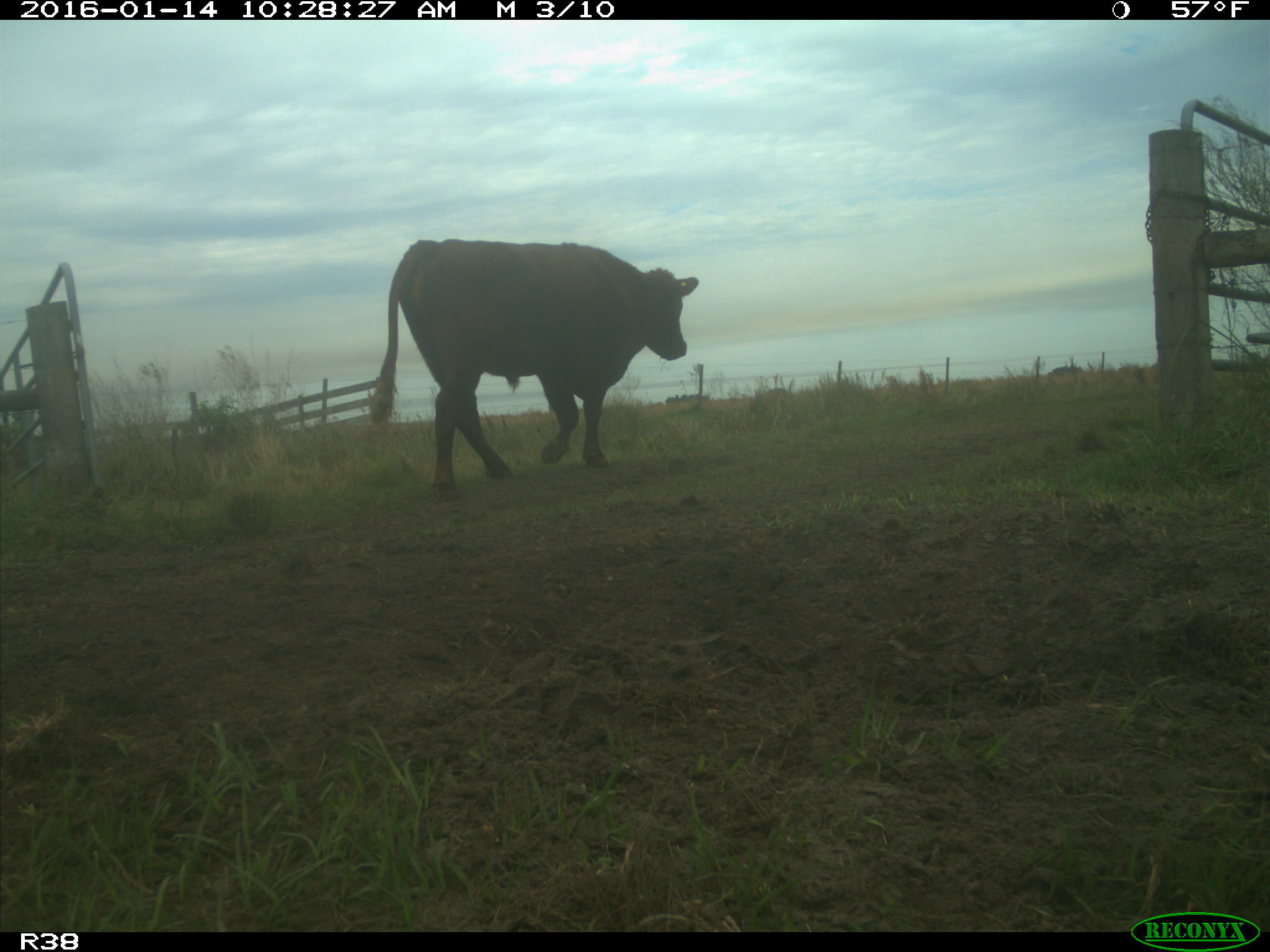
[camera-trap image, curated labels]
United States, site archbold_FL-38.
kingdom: Animalia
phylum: Chordata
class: Mammalia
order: Artiodactyla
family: Bovidae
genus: Bos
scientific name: Bos taurus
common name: domestic cow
Bos taurus (domestic cow).